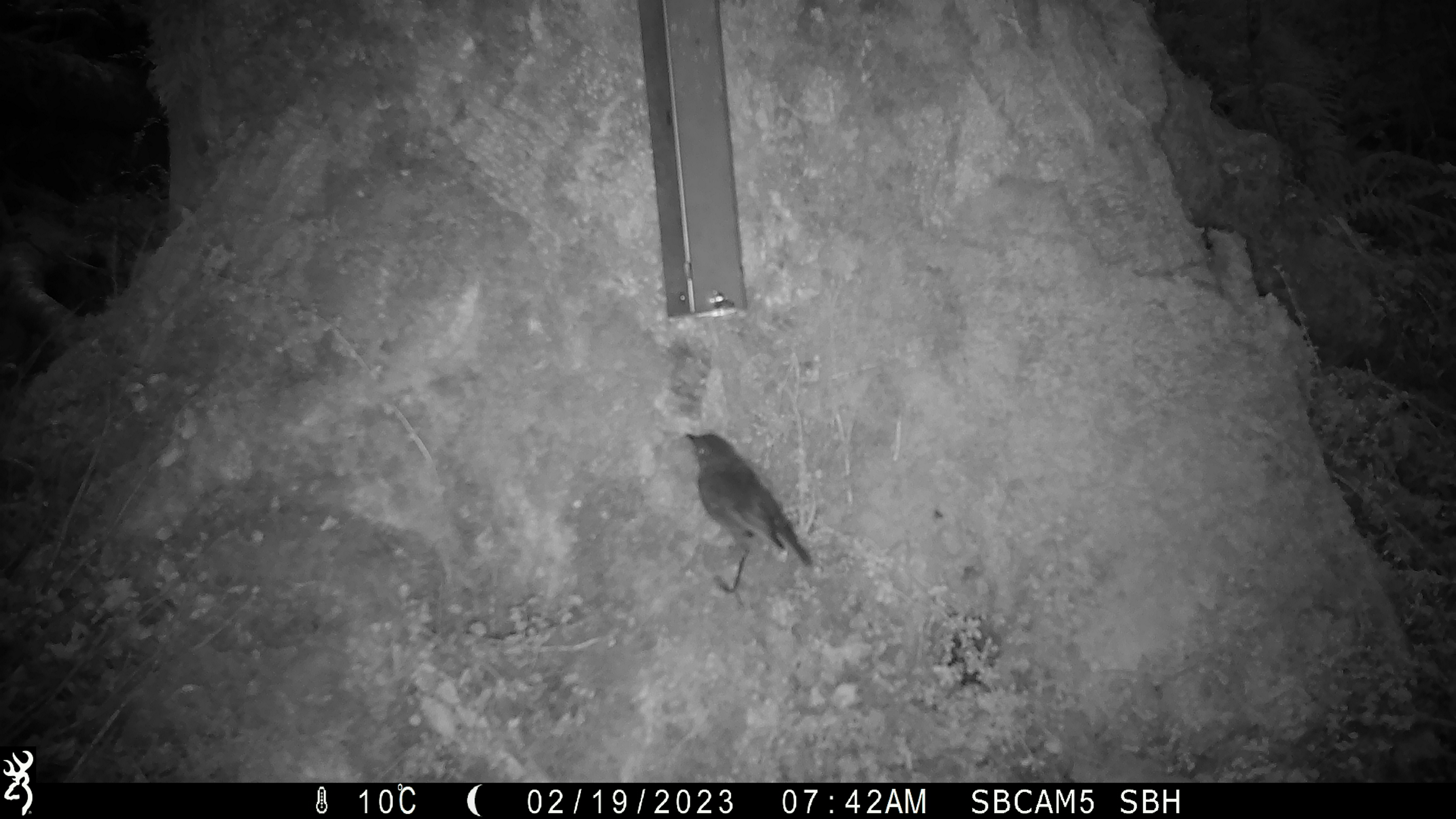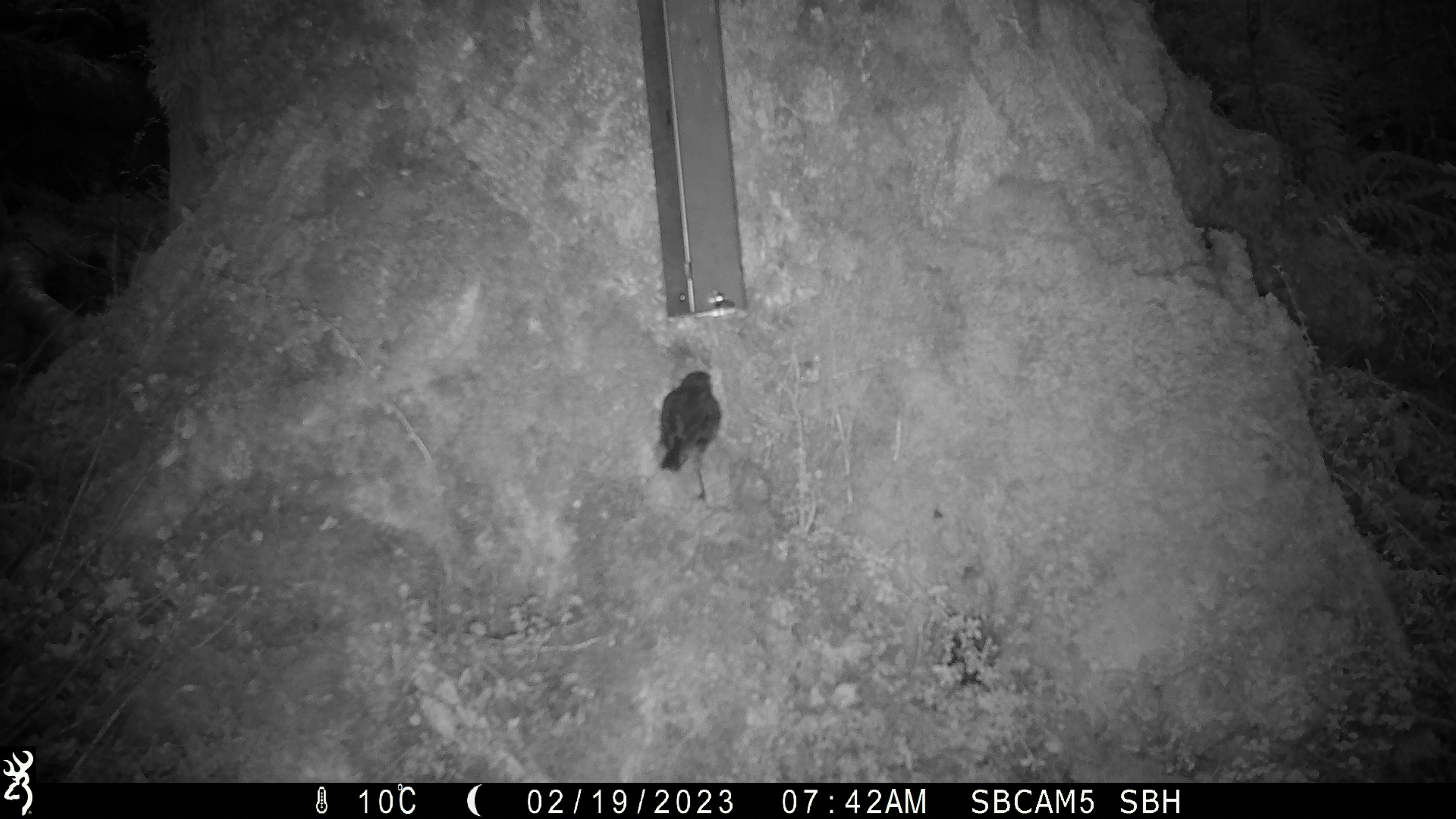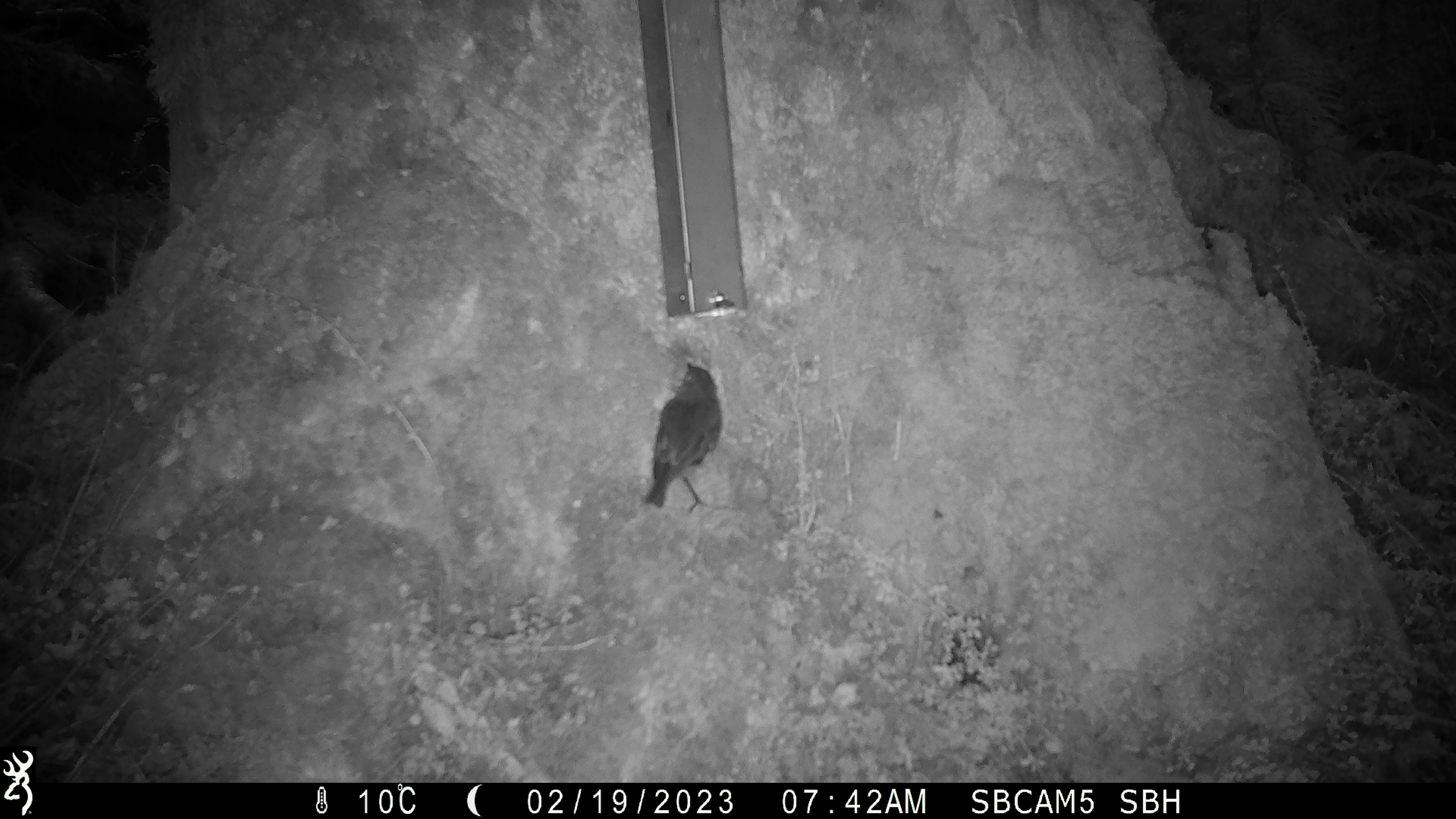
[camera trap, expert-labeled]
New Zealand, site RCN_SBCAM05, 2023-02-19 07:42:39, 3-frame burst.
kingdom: Animalia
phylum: Chordata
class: Aves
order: Passeriformes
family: Petroicidae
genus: Petroica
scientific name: Petroica australis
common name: new zealand robin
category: robin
Robin (new zealand robin) (Petroica australis).